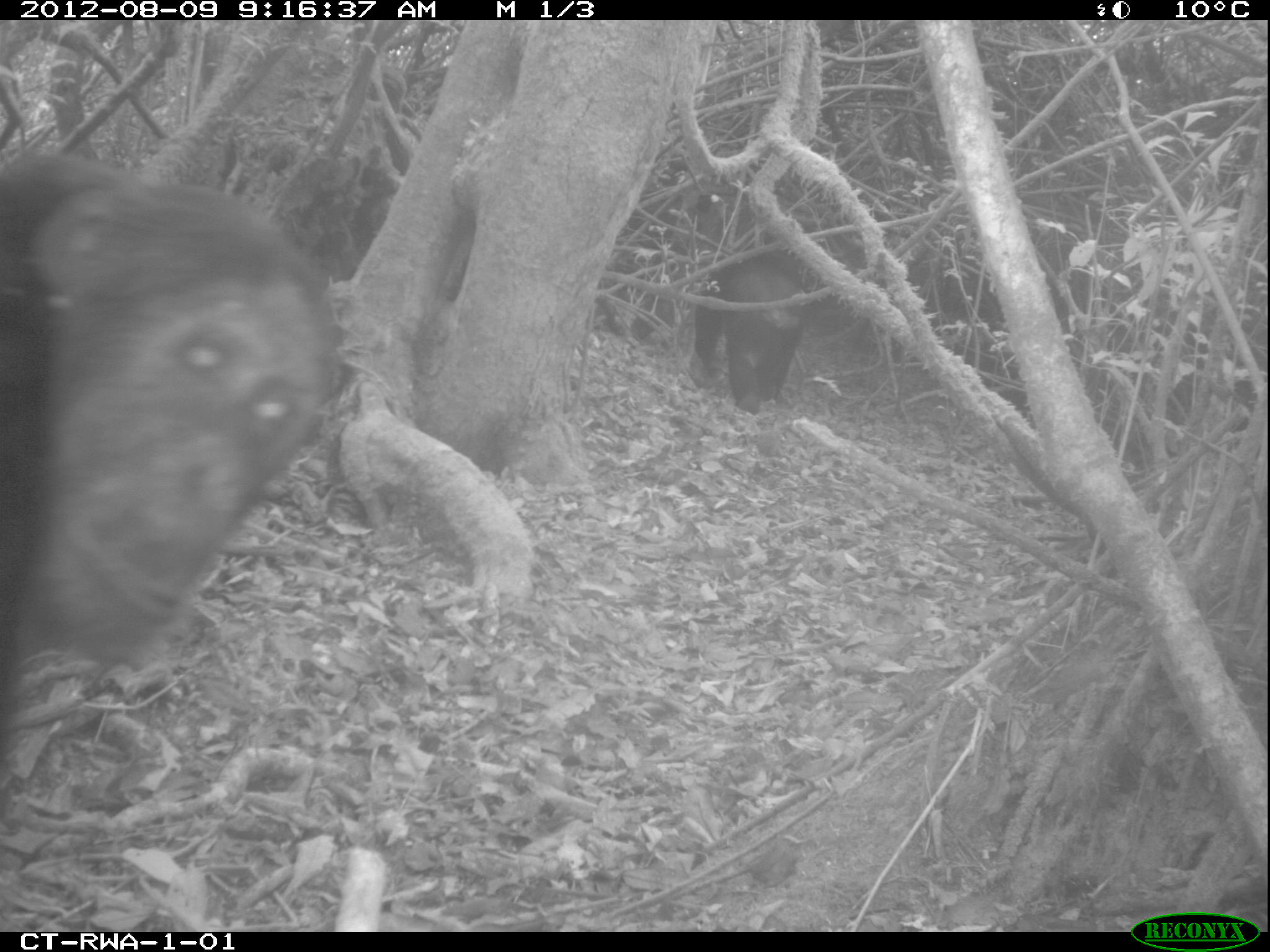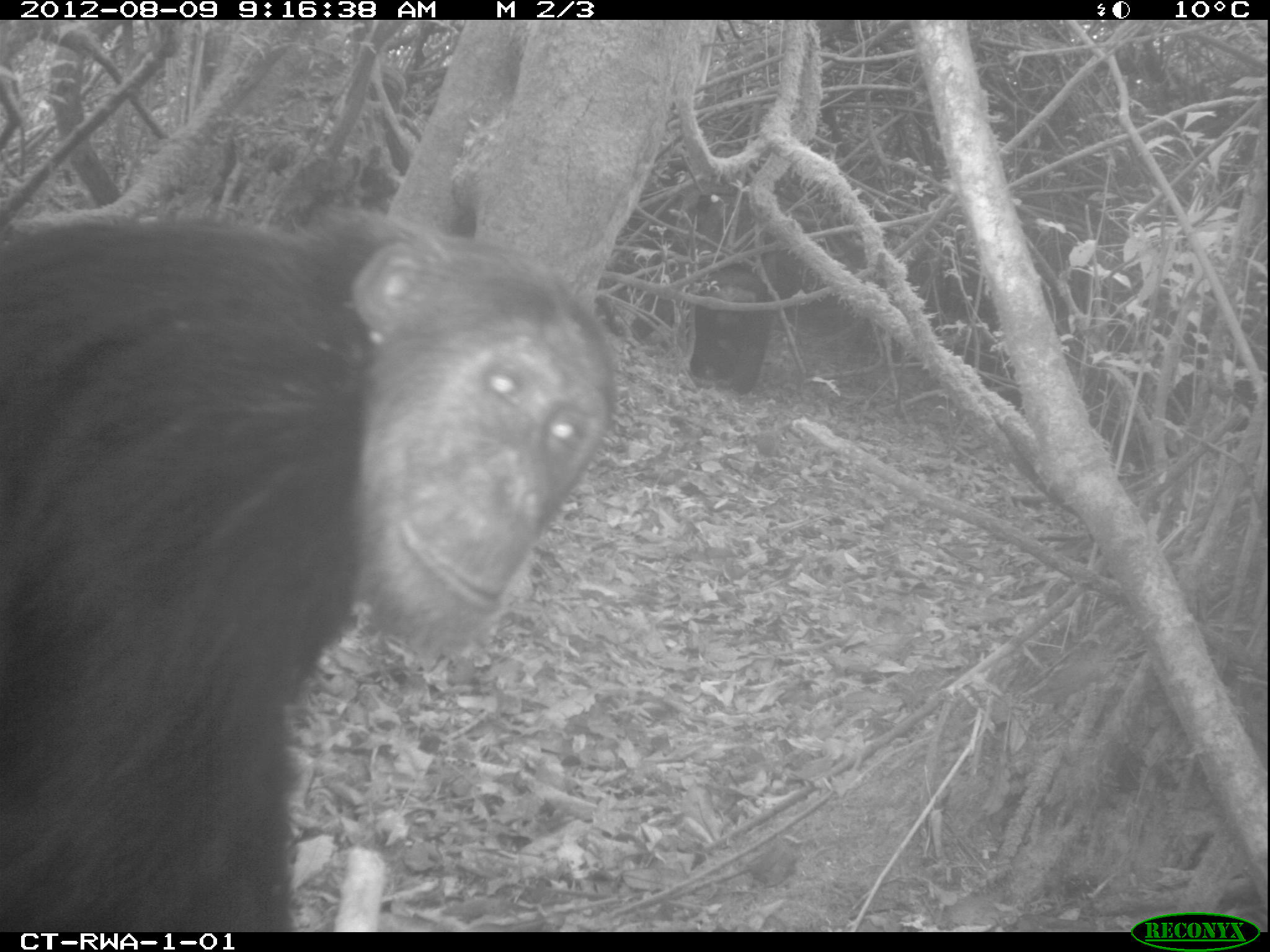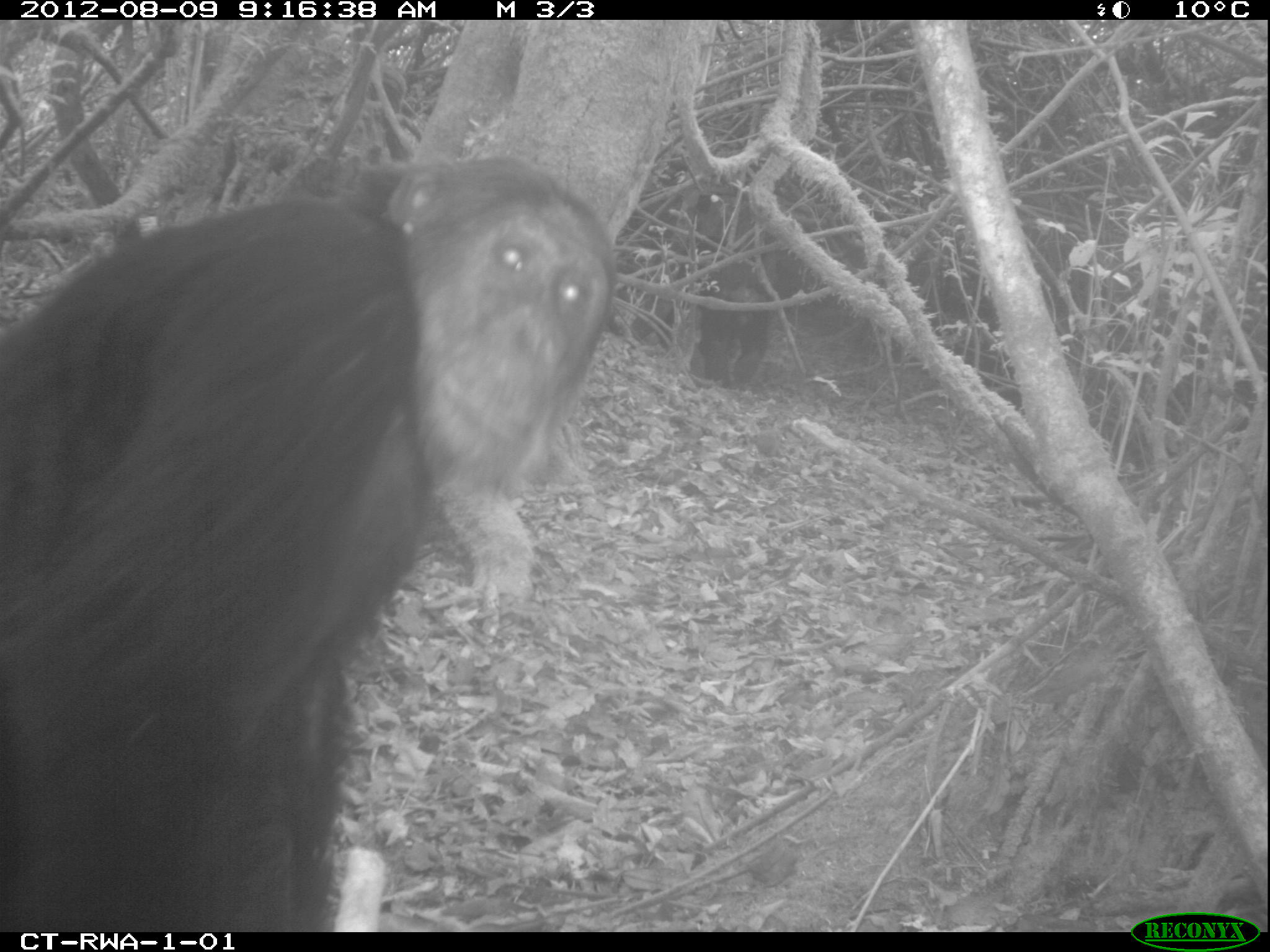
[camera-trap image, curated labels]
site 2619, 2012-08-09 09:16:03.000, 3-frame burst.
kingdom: Animalia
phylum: Chordata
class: Mammalia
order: Primates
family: Hominidae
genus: Pan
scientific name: Pan troglodytes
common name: chimpanzee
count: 4